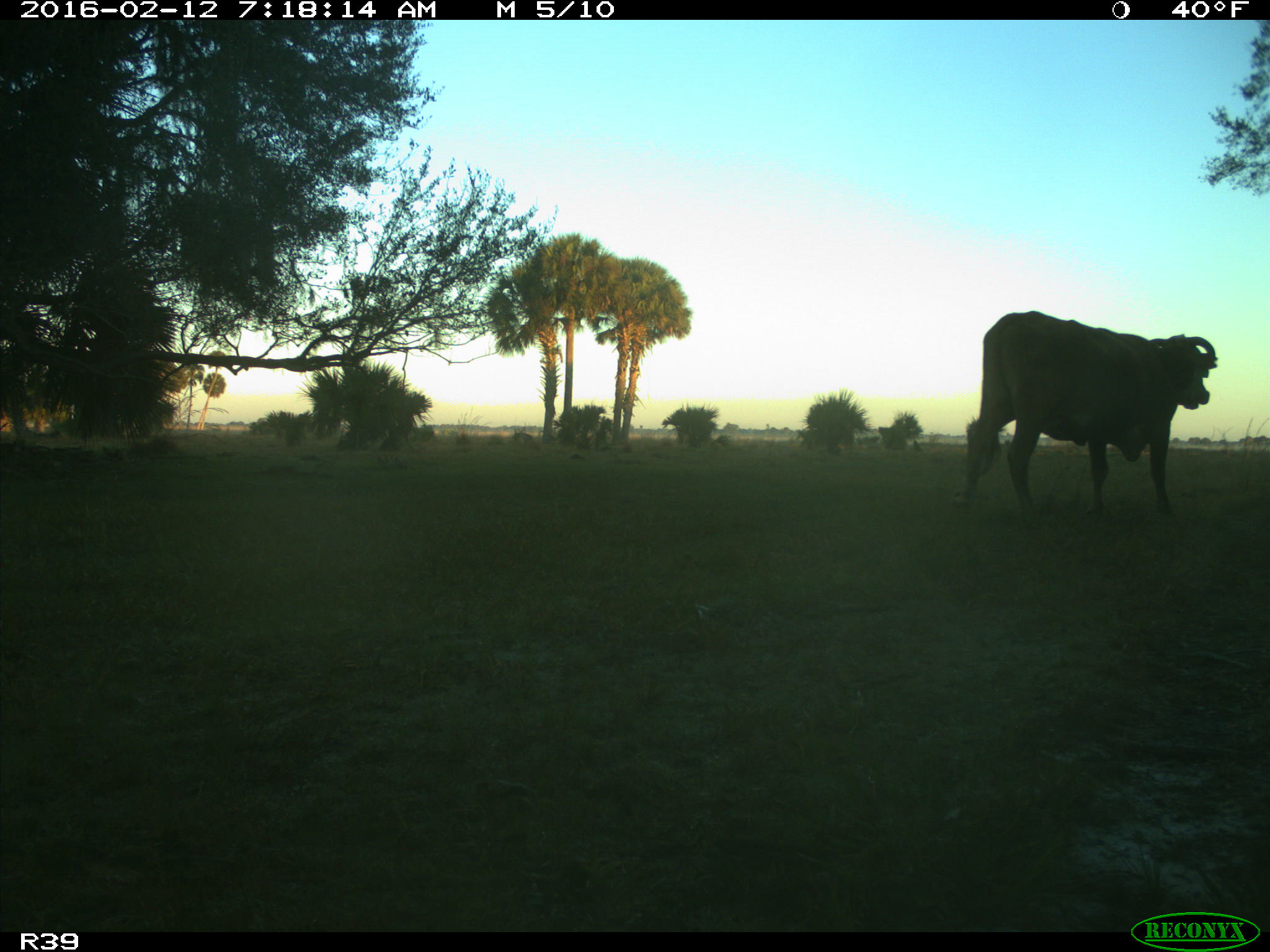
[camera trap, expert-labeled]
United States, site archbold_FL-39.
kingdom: Animalia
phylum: Chordata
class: Mammalia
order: Artiodactyla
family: Bovidae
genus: Bos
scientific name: Bos taurus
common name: domestic cow